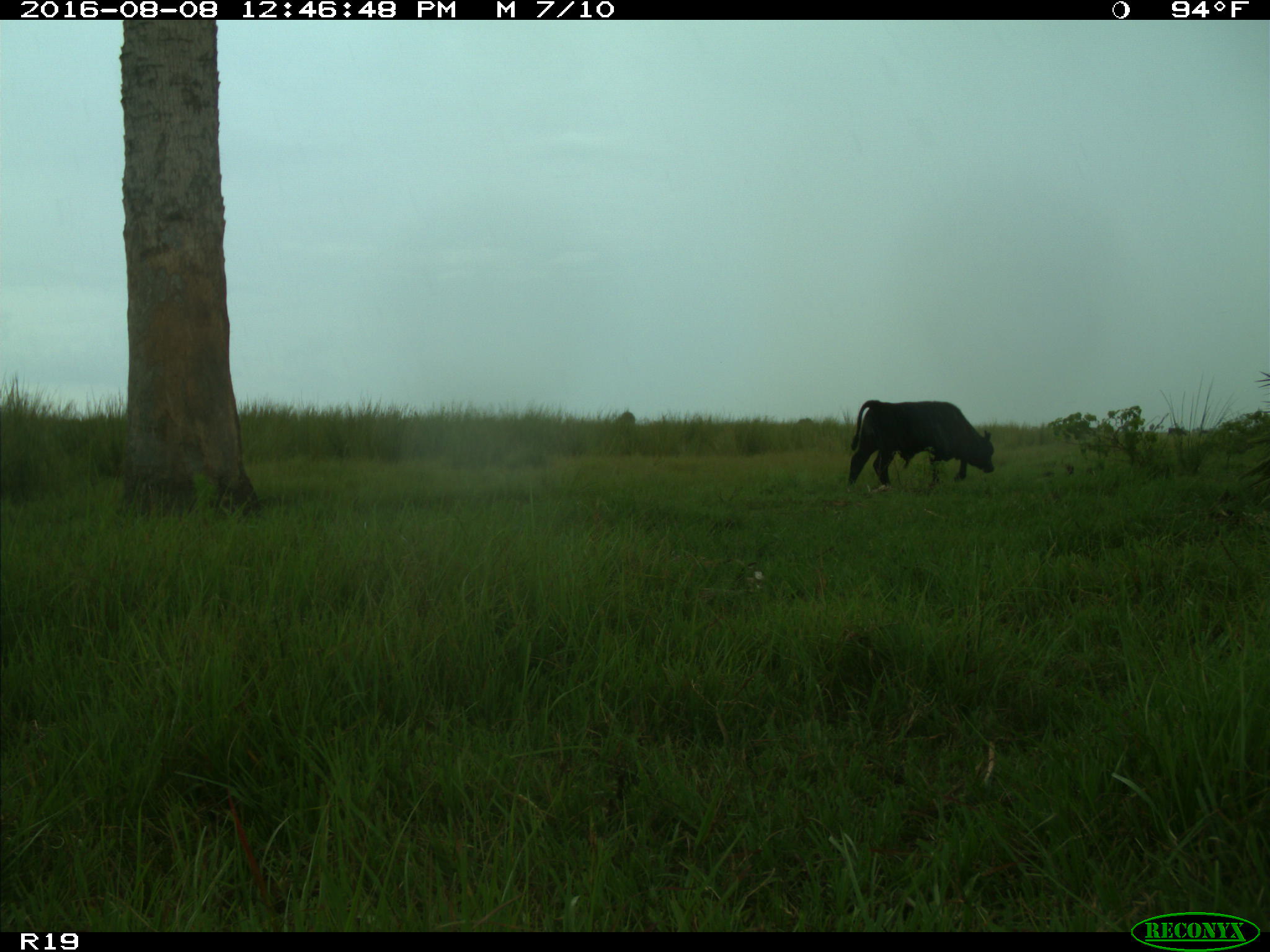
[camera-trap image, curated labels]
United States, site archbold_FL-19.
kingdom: Animalia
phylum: Chordata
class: Mammalia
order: Artiodactyla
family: Bovidae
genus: Bos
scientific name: Bos taurus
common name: domestic cow